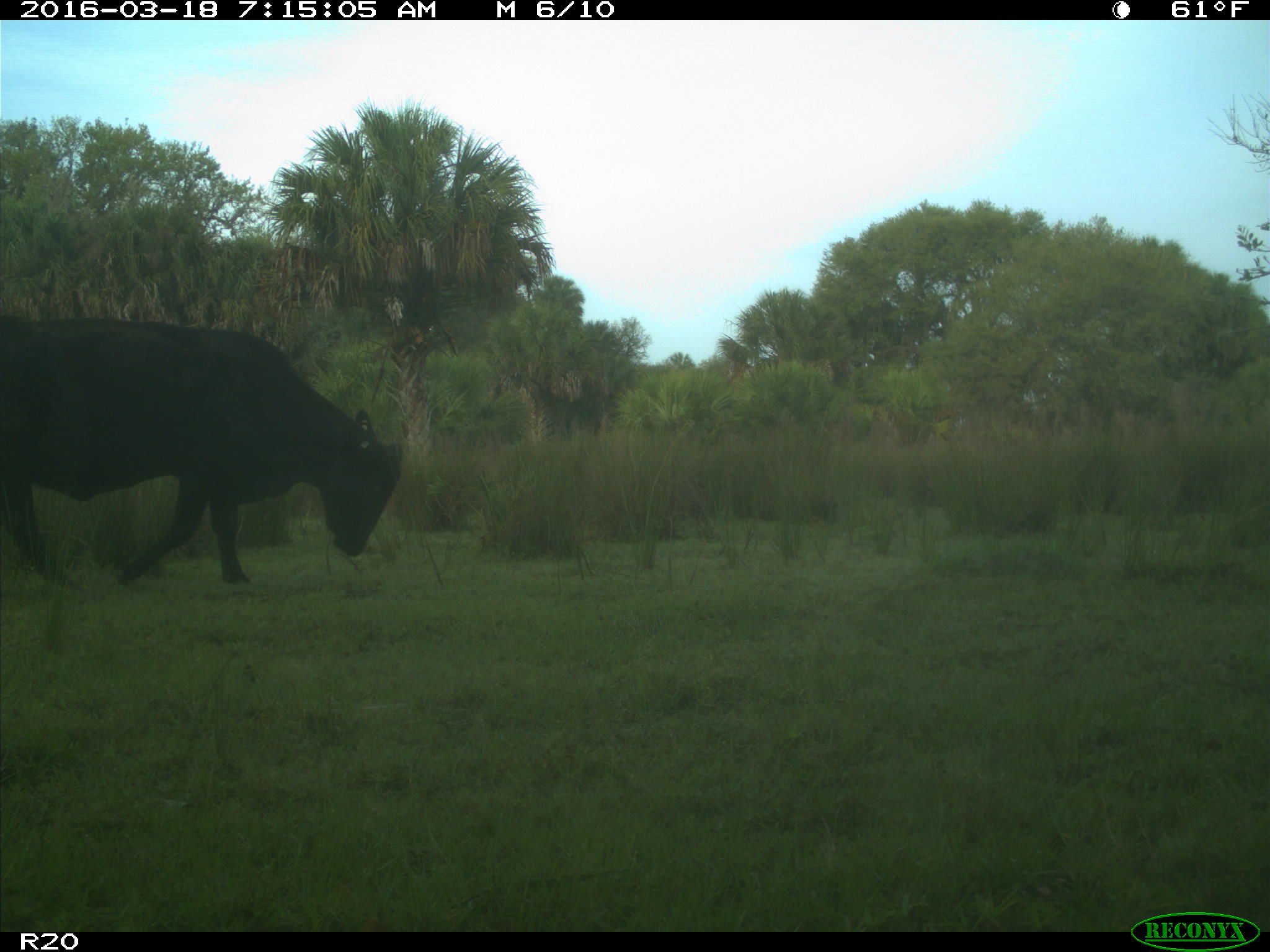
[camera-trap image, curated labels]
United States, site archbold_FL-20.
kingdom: Animalia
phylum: Chordata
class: Mammalia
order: Artiodactyla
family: Bovidae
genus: Bos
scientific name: Bos taurus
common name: domestic cow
Bos taurus (domestic cow).